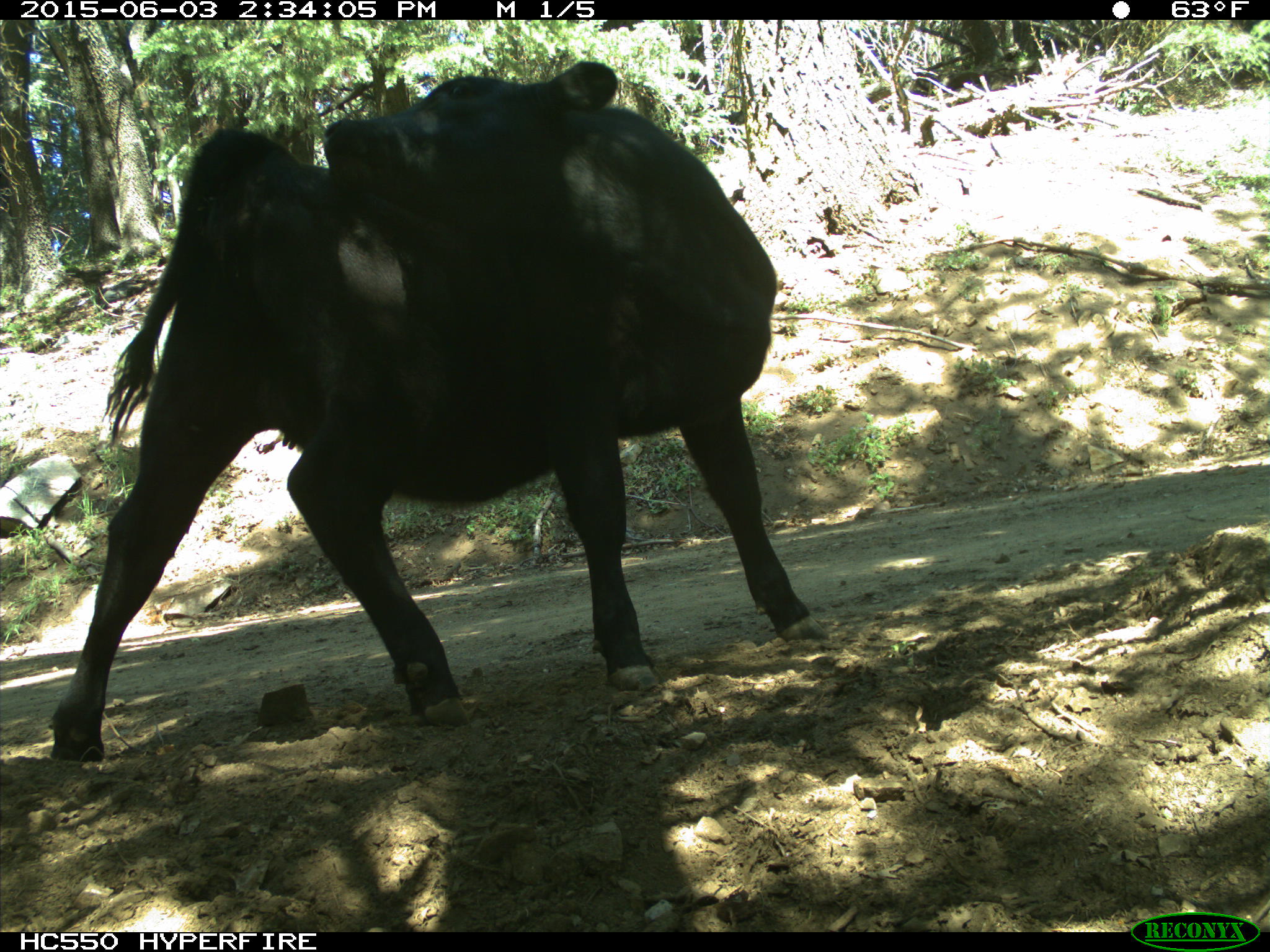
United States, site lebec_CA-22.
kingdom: Animalia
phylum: Chordata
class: Mammalia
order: Artiodactyla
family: Bovidae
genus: Bos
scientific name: Bos taurus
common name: domestic cow